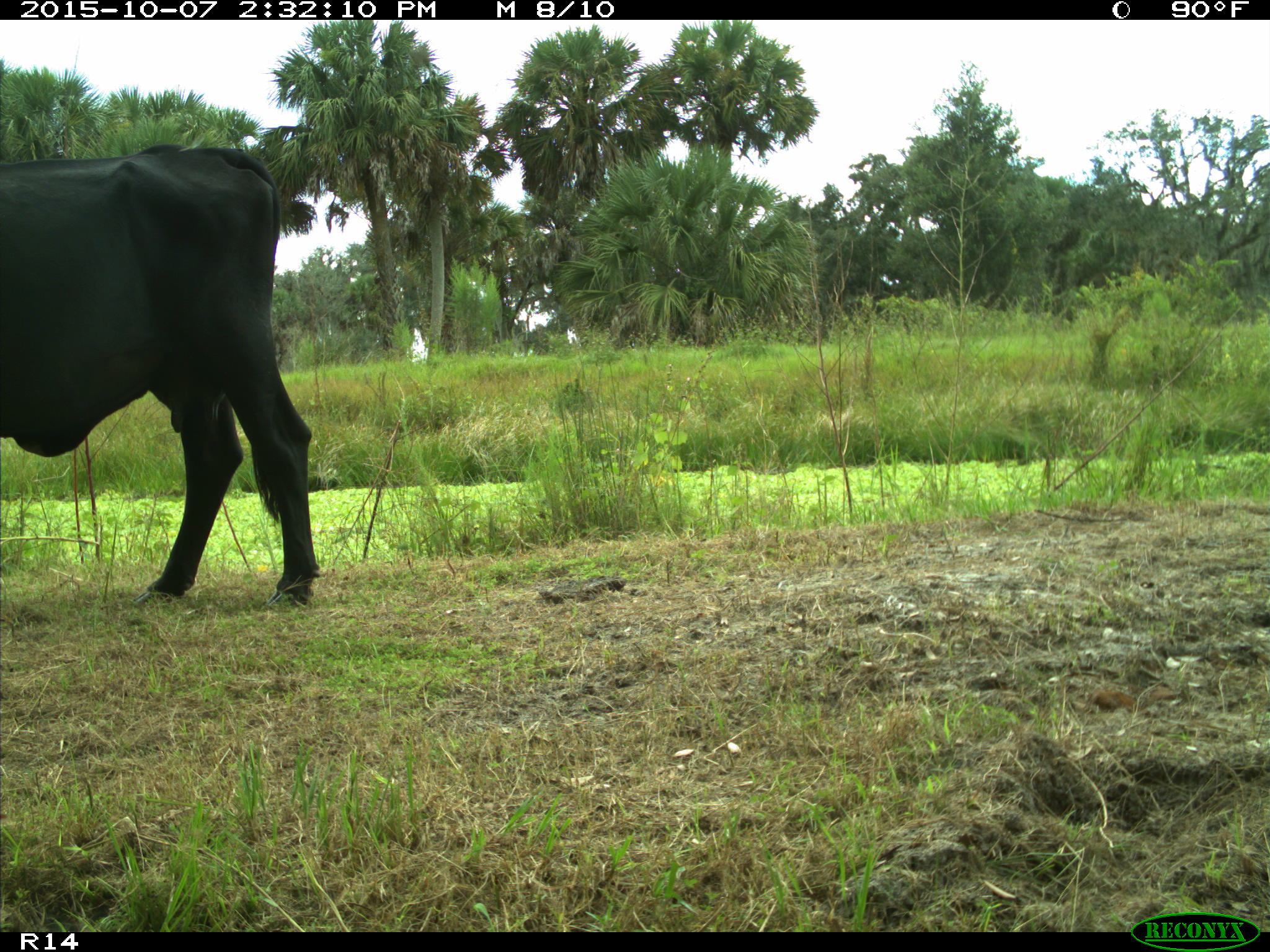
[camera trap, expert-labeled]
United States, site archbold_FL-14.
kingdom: Animalia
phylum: Chordata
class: Mammalia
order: Artiodactyla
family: Bovidae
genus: Bos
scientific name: Bos taurus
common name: domestic cow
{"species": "Bos taurus (domestic cow)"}